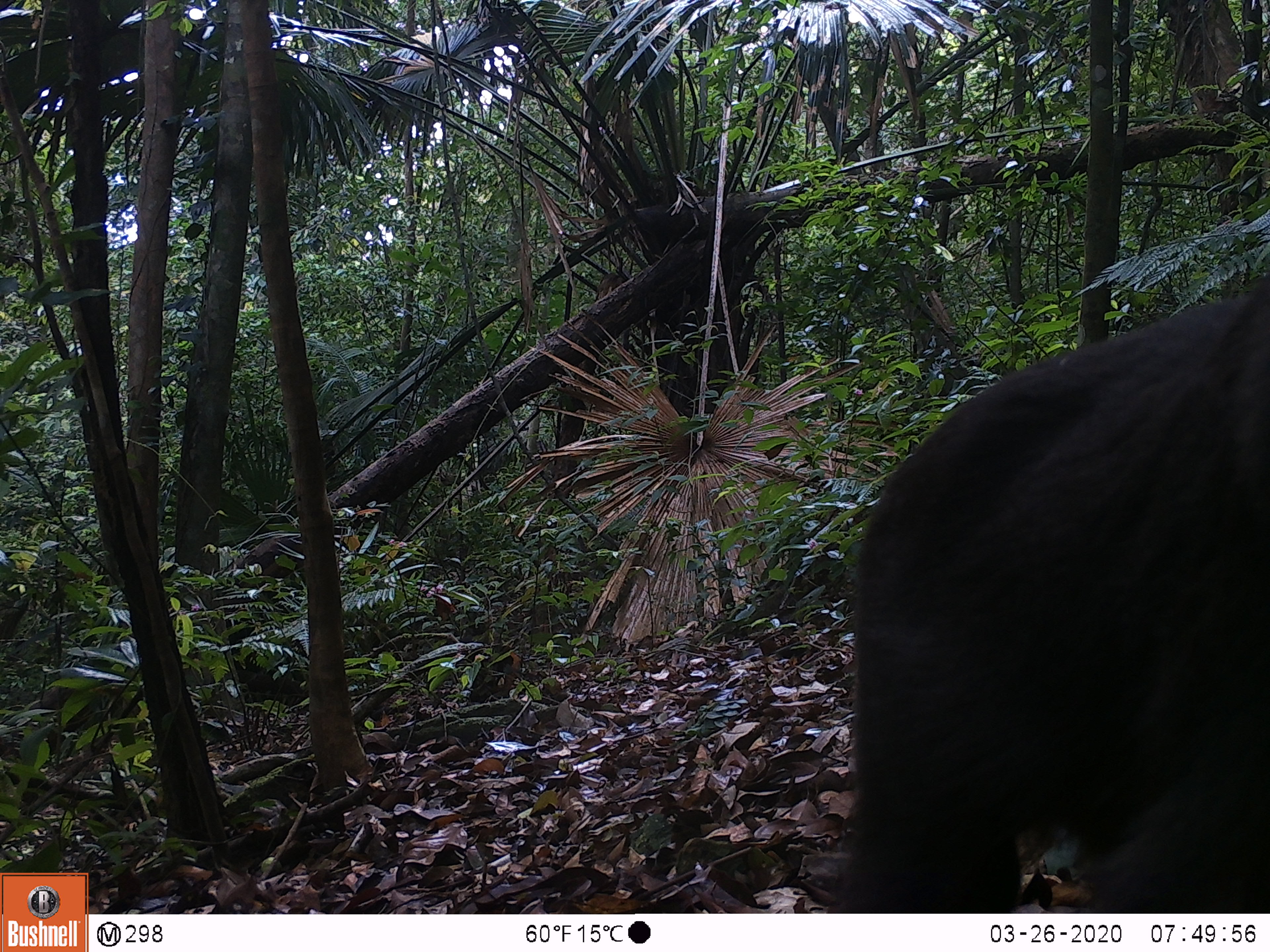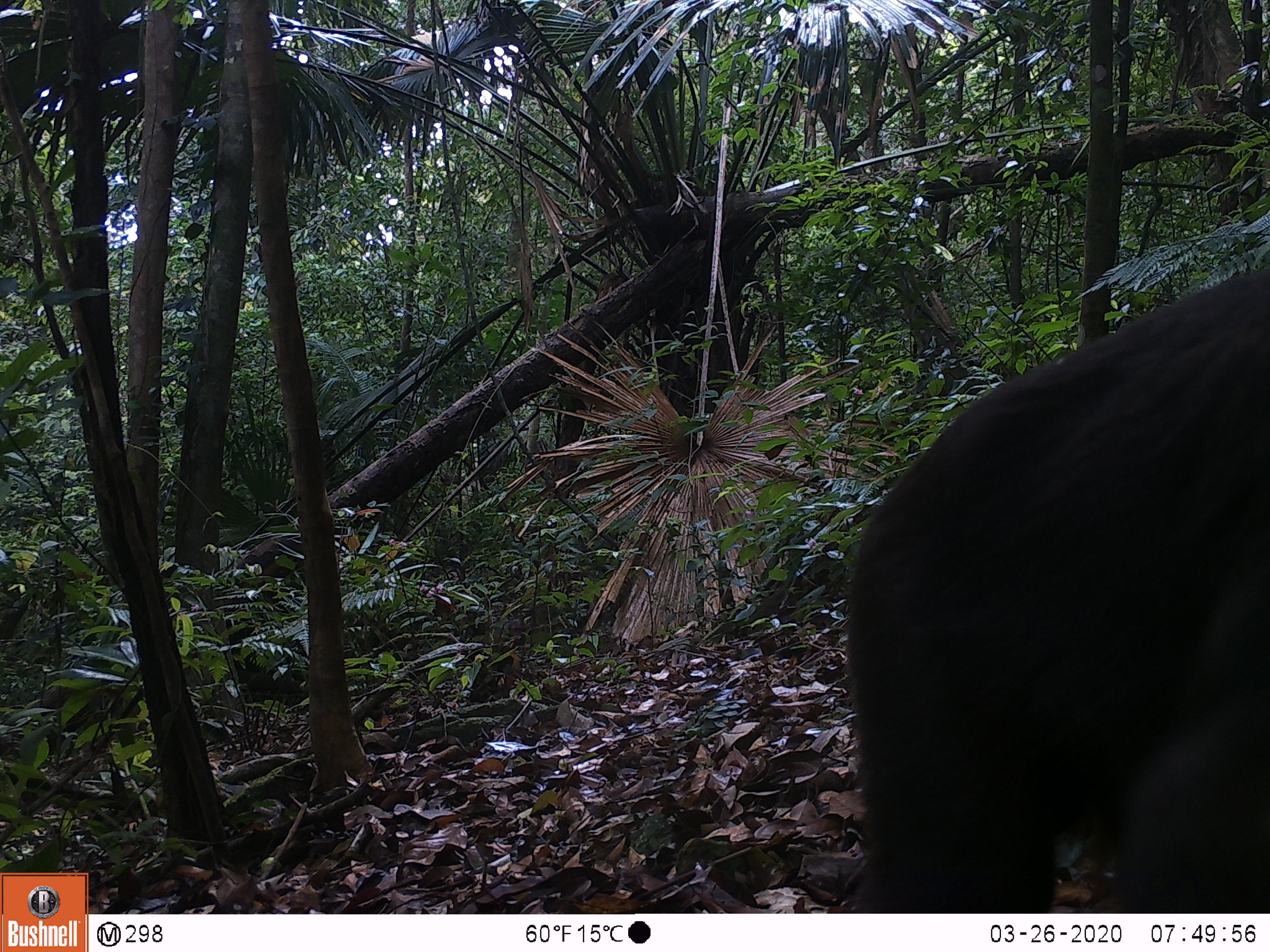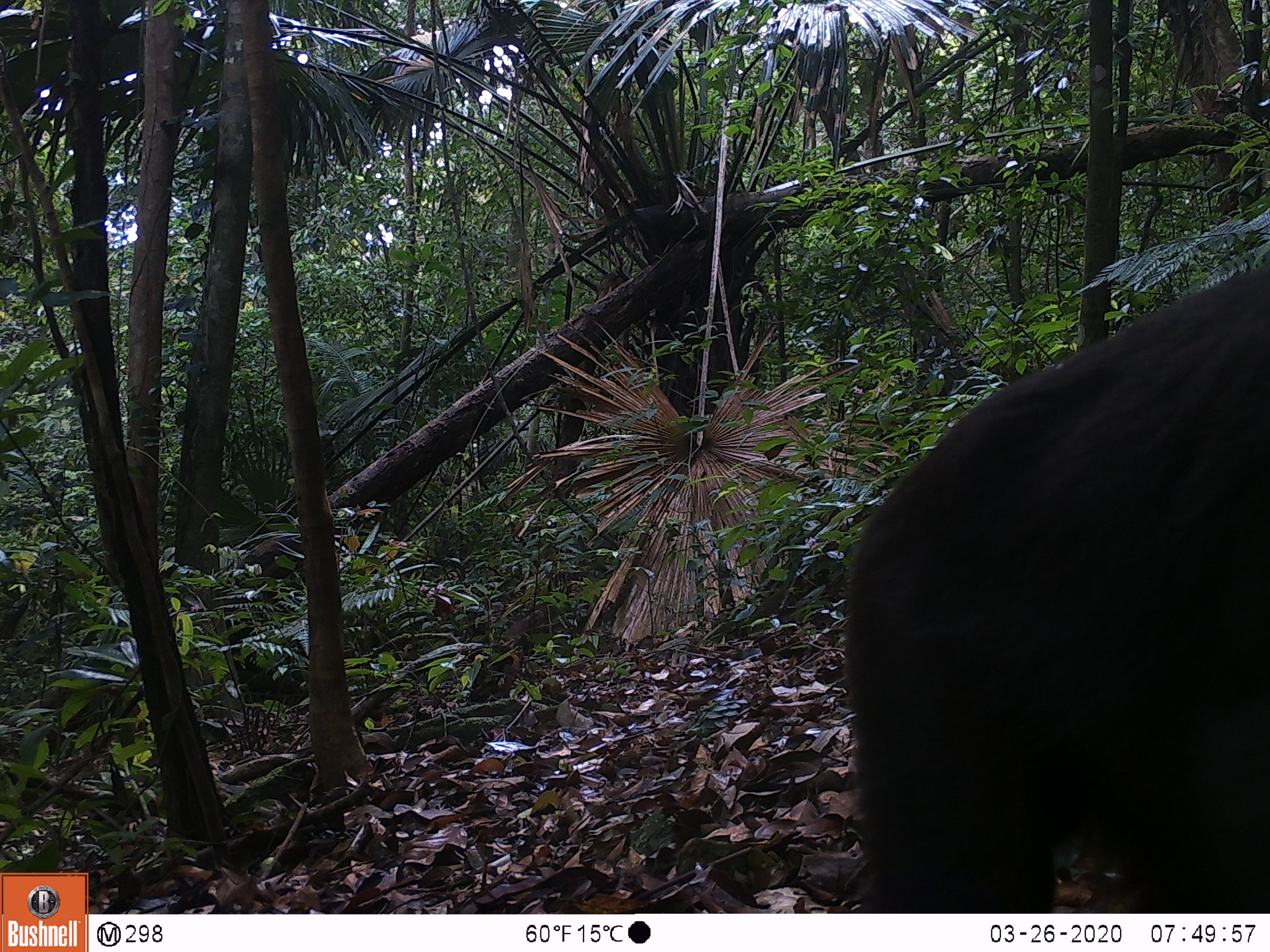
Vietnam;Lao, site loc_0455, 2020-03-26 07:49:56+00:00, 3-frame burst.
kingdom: Animalia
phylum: Chordata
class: Mammalia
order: Primates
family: Cercopithecidae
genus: Macaca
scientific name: Macaca arctoides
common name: stump-tailed macaque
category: stump tailed macaque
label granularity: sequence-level